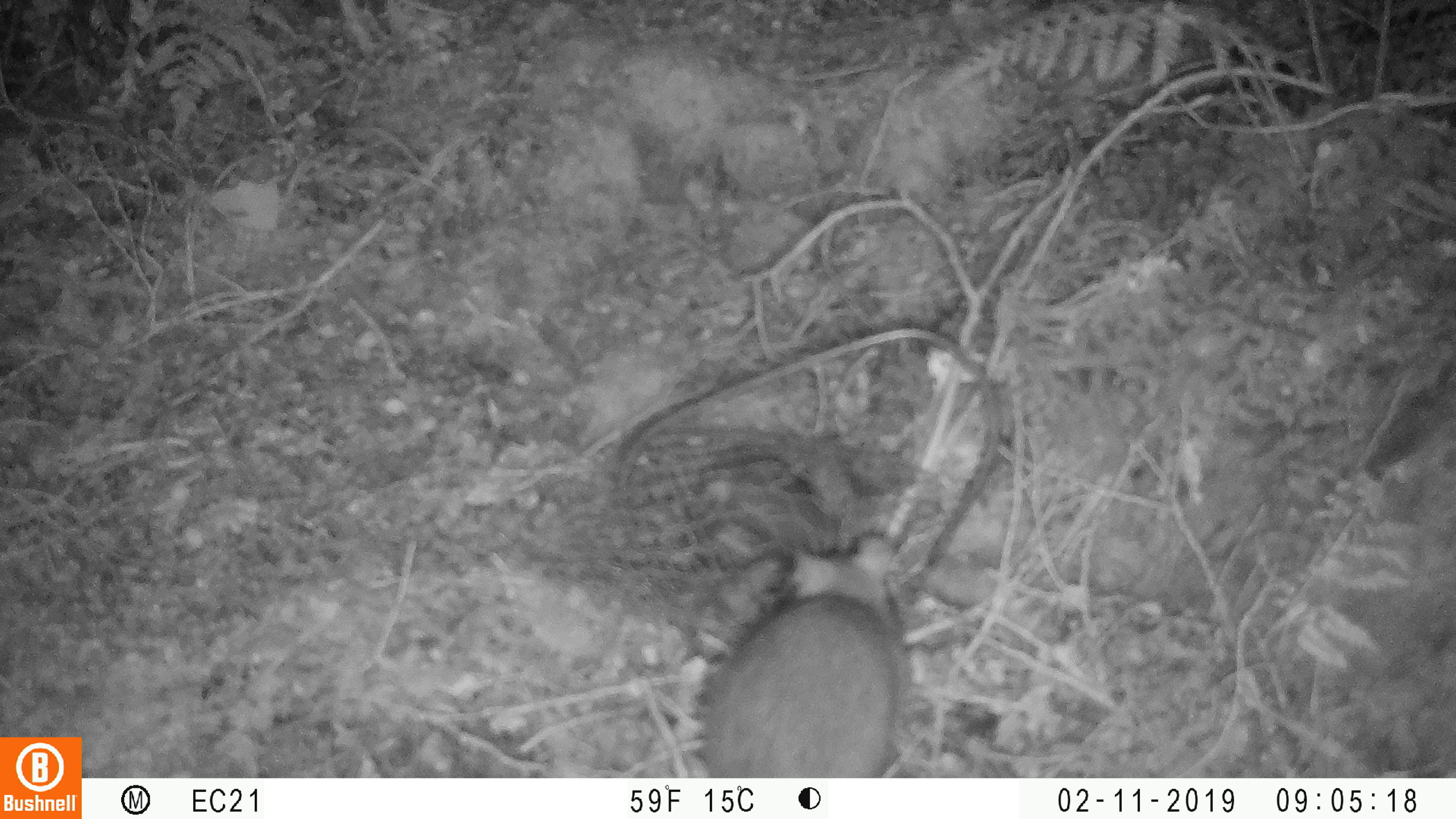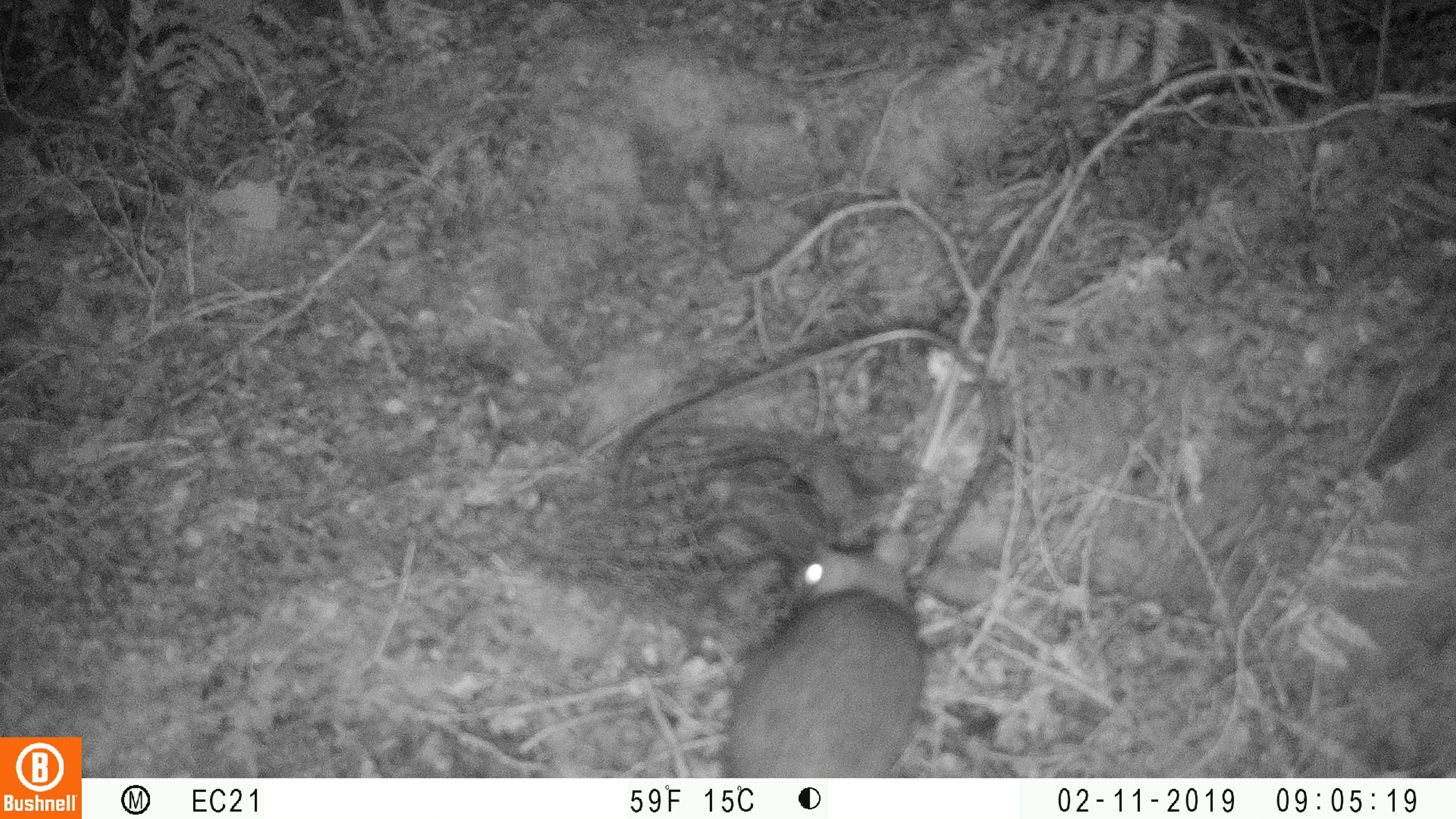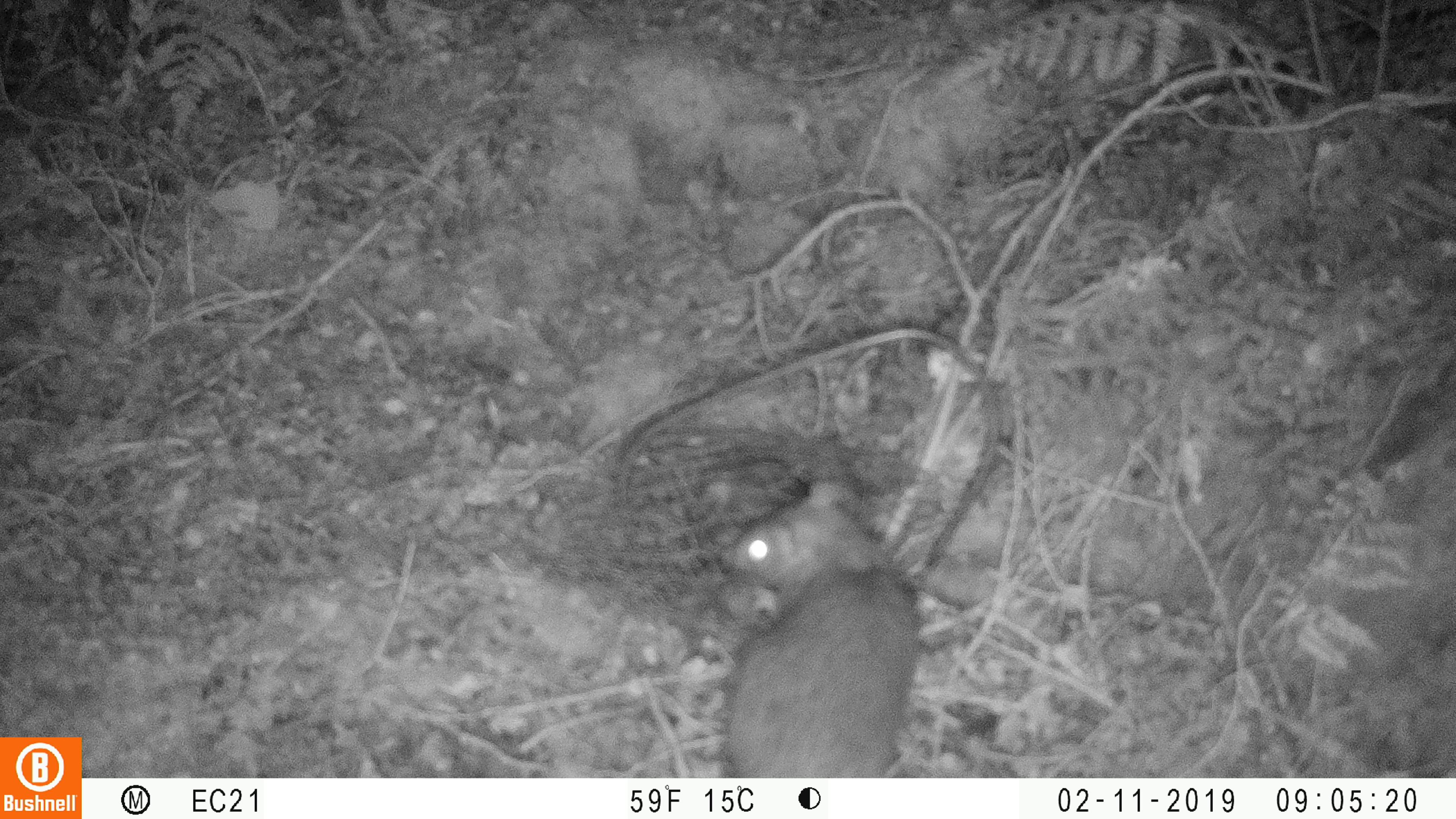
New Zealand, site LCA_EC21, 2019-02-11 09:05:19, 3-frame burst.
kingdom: Animalia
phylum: Chordata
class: Mammalia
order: Rodentia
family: Muridae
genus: Rattus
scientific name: Rattus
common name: rat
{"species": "rat (Rattus)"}